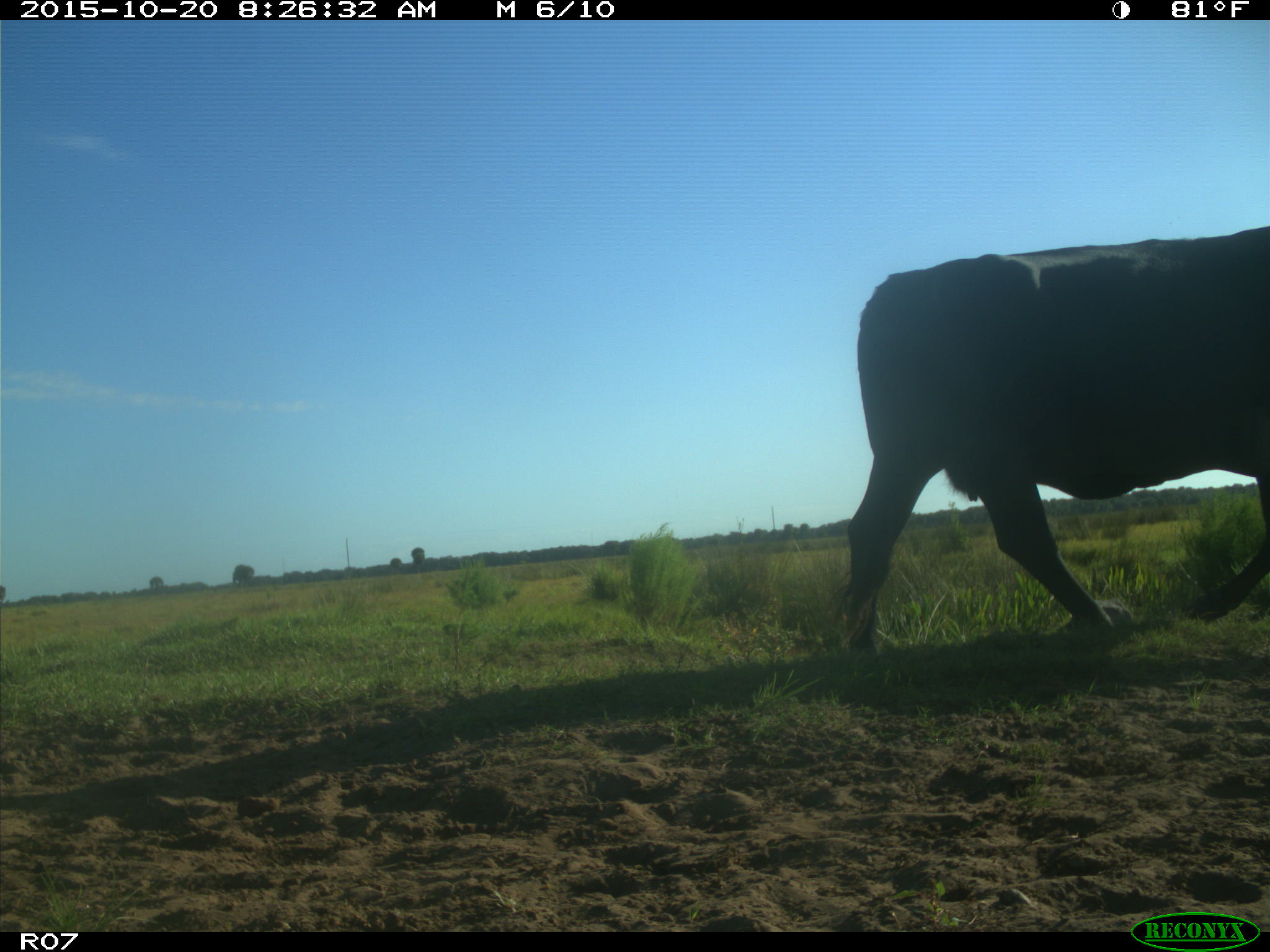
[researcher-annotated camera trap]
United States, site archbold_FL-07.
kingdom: Animalia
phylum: Chordata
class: Mammalia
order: Artiodactyla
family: Bovidae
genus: Bos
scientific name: Bos taurus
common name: domestic cow